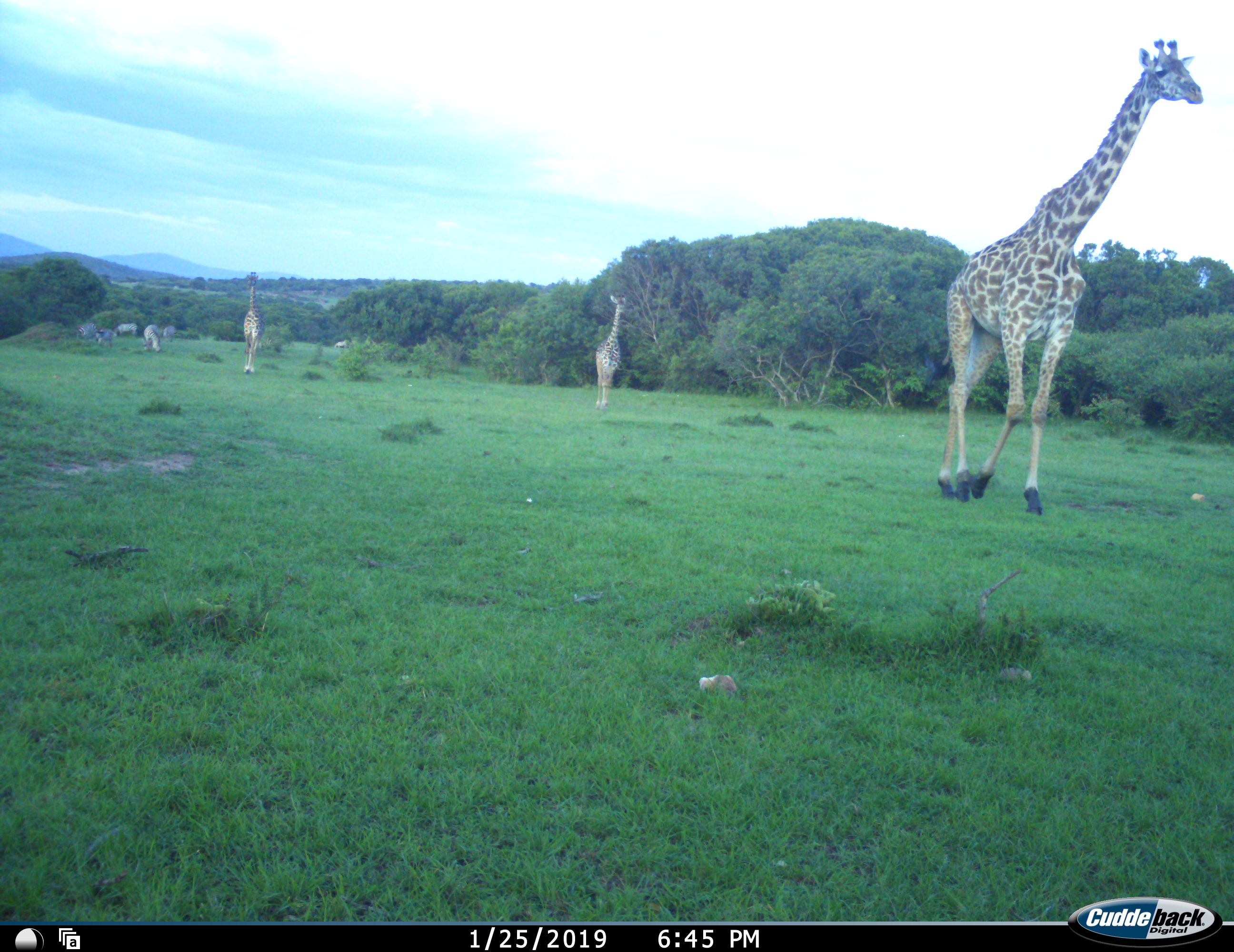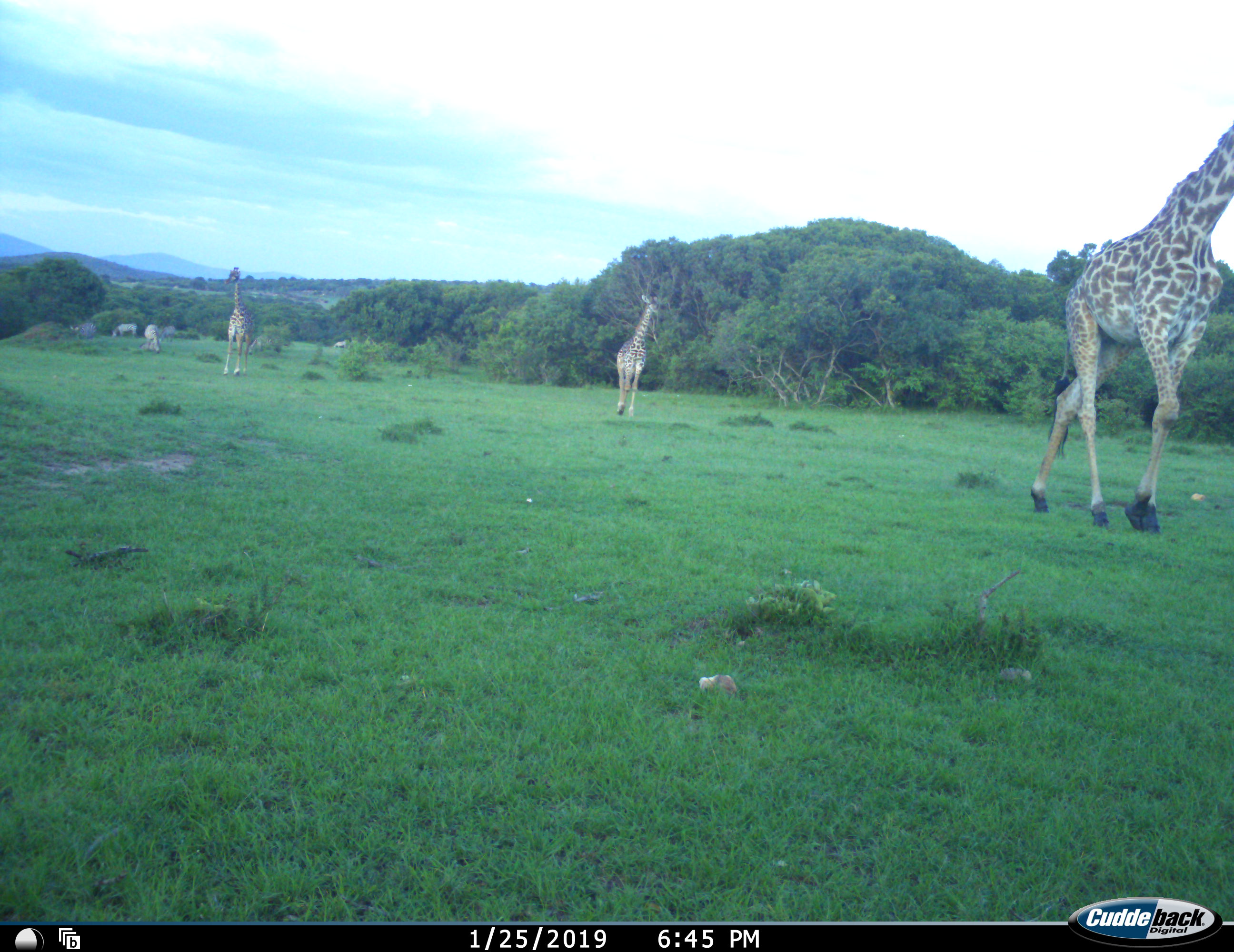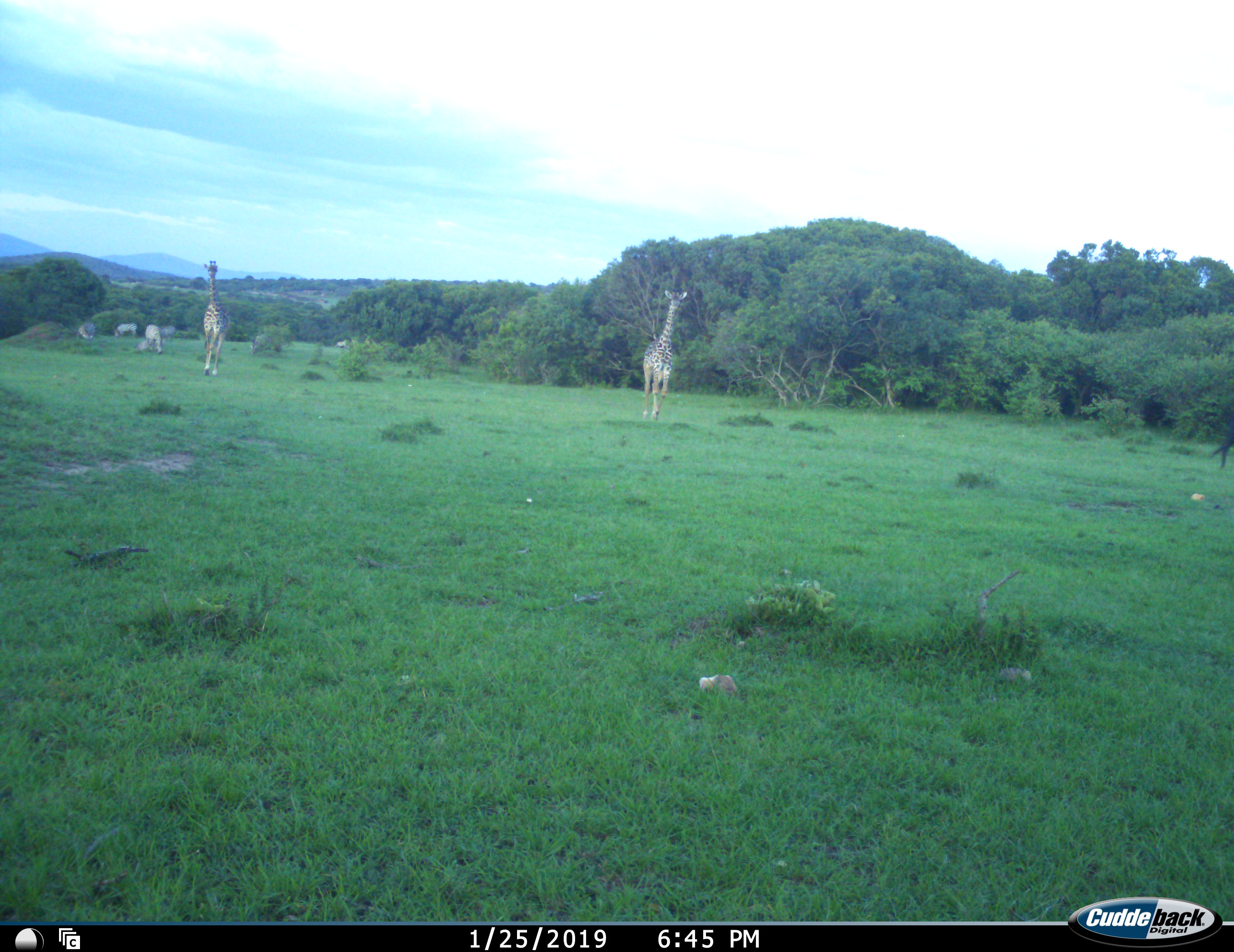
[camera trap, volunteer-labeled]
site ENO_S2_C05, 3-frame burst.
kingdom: Animalia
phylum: Chordata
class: Mammalia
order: Artiodactyla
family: Giraffidae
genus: Giraffa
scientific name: Giraffa camelopardalis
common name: giraffe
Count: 3.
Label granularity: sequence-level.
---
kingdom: Animalia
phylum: Chordata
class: Mammalia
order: Perissodactyla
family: Equidae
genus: Equus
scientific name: Equus quagga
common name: plains zebra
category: zebraplains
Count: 5.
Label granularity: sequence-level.